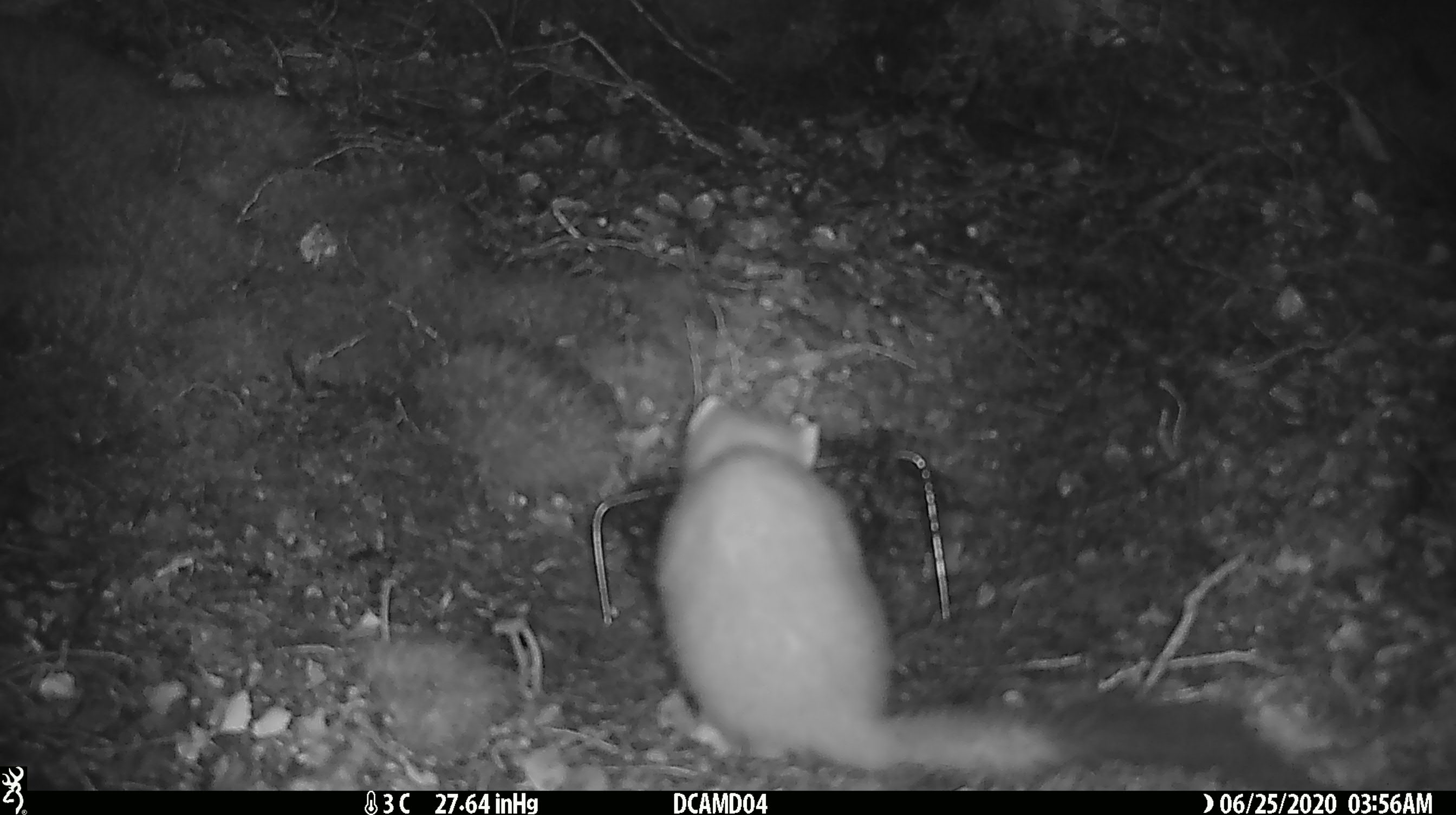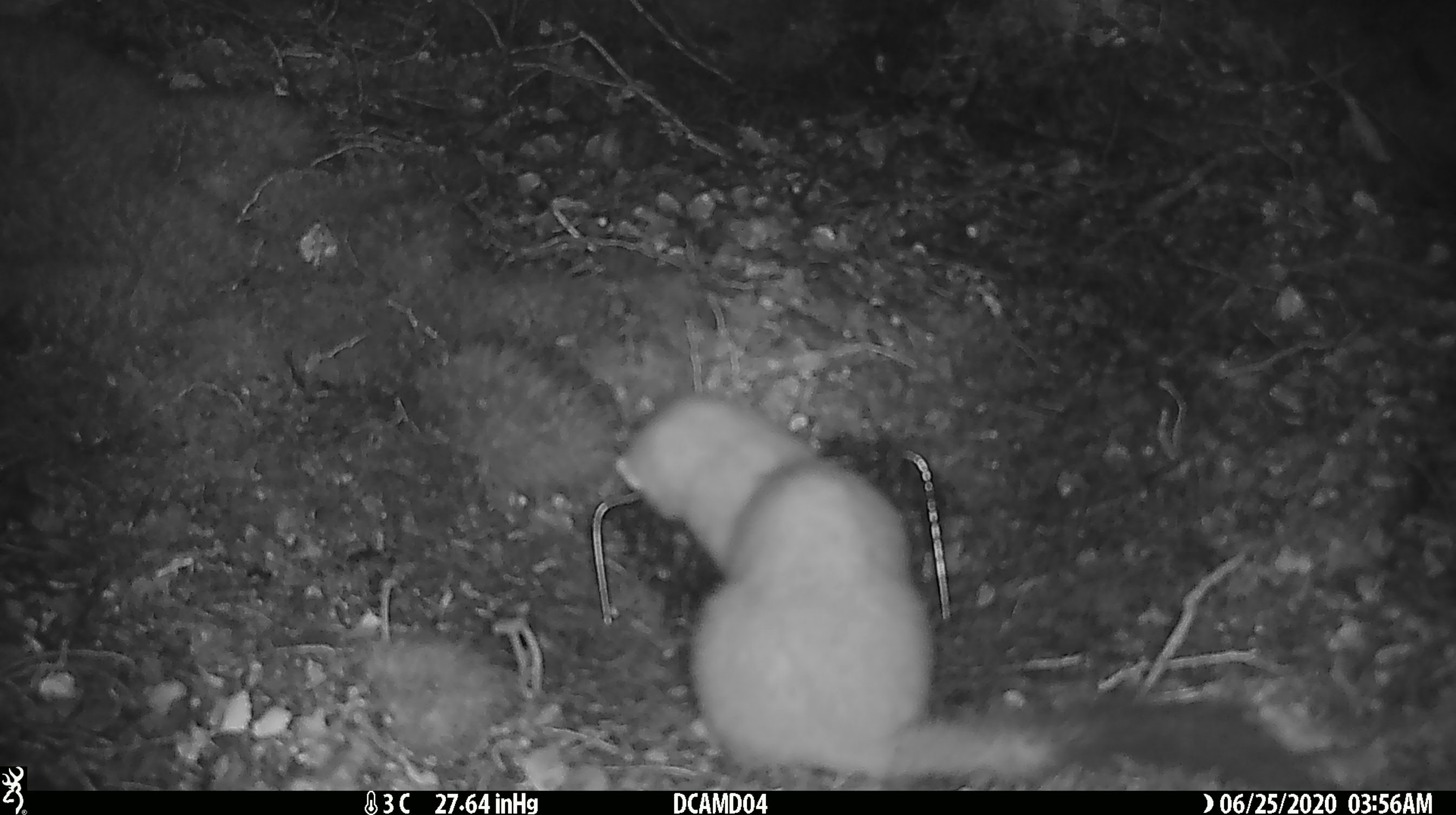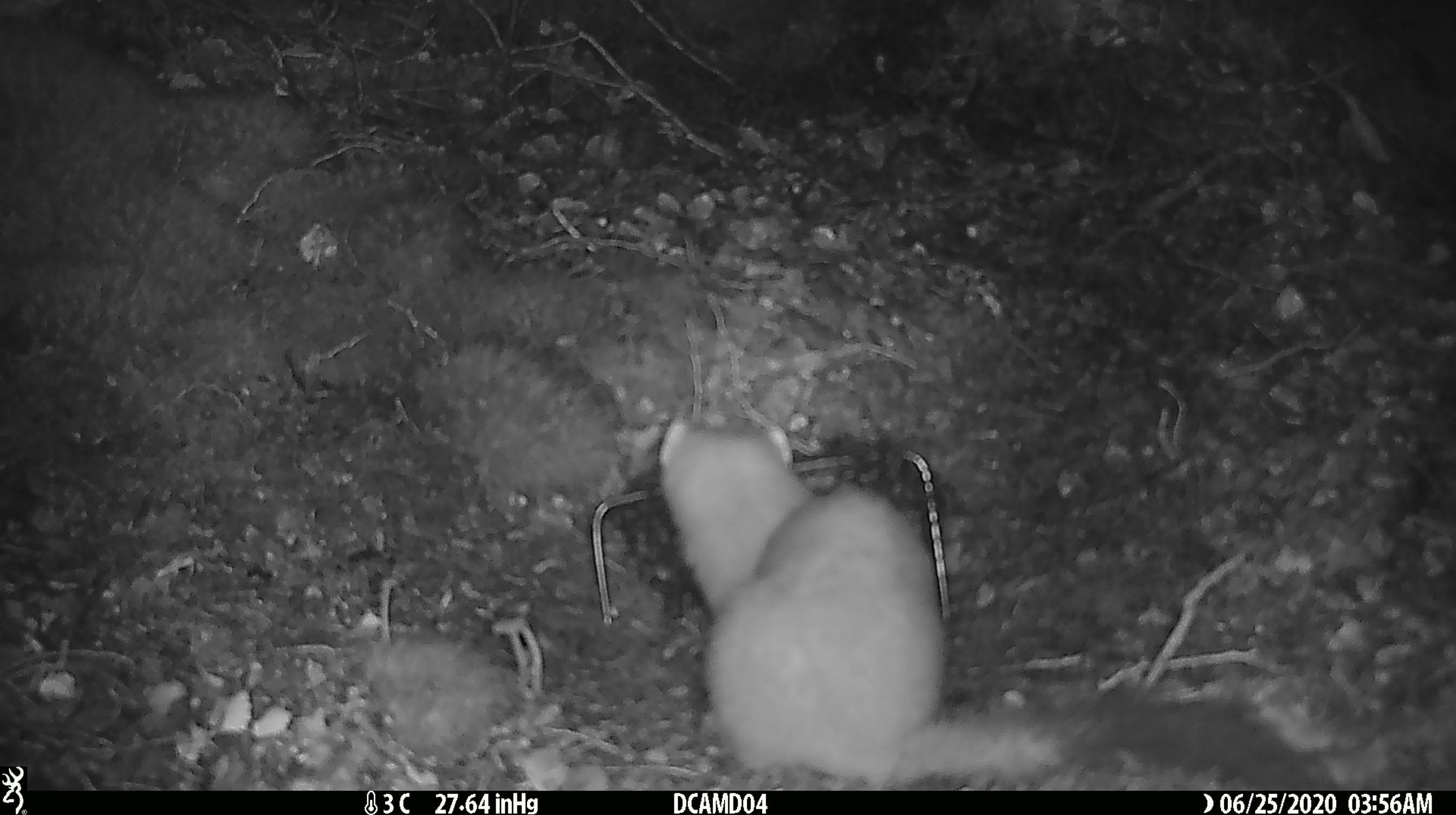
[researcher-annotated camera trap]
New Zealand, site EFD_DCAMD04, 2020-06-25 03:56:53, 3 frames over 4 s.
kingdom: Animalia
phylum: Chordata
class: Mammalia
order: Carnivora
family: Mustelidae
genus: Mustela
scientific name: Mustela erminea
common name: stoat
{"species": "stoat (Mustela erminea)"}